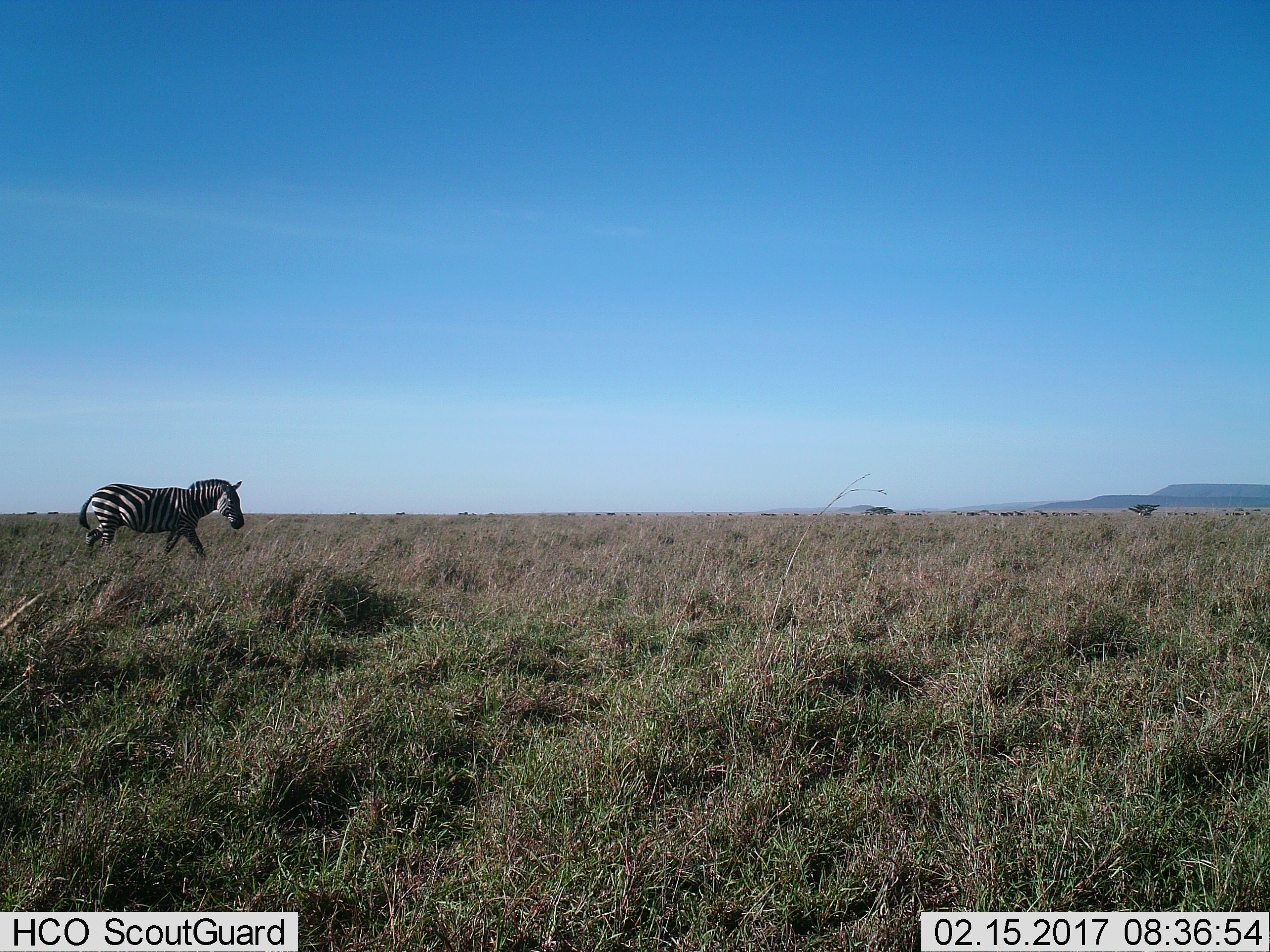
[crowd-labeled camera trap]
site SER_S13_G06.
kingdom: Animalia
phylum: Chordata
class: Mammalia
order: Perissodactyla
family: Equidae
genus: Equus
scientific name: Equus quagga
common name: plains zebra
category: zebraplains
Zebraplains (plains zebra) (Equus quagga), count 1. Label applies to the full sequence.